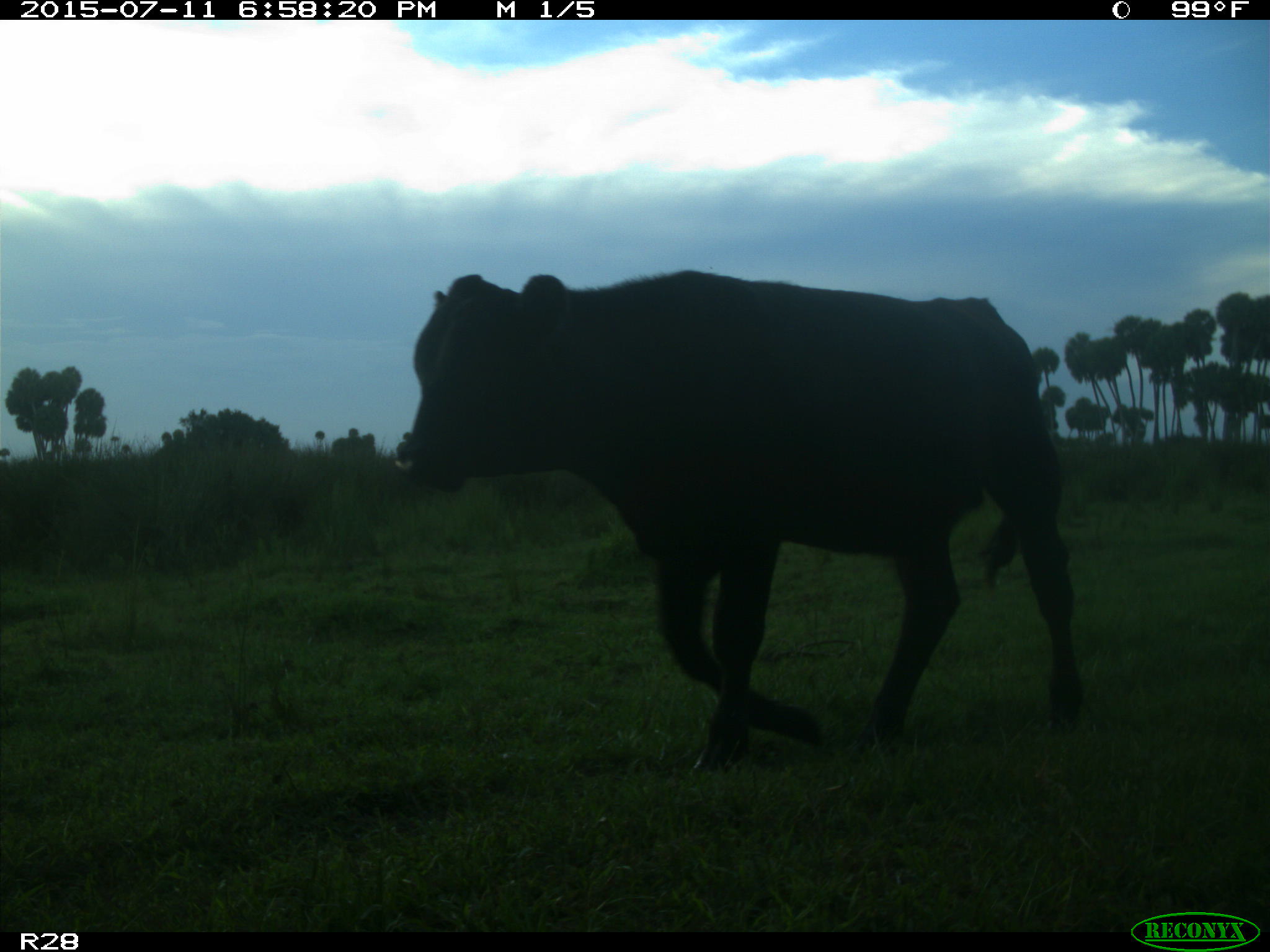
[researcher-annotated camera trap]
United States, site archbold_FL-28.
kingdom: Animalia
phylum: Chordata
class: Mammalia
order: Artiodactyla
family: Bovidae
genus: Bos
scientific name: Bos taurus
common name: domestic cow